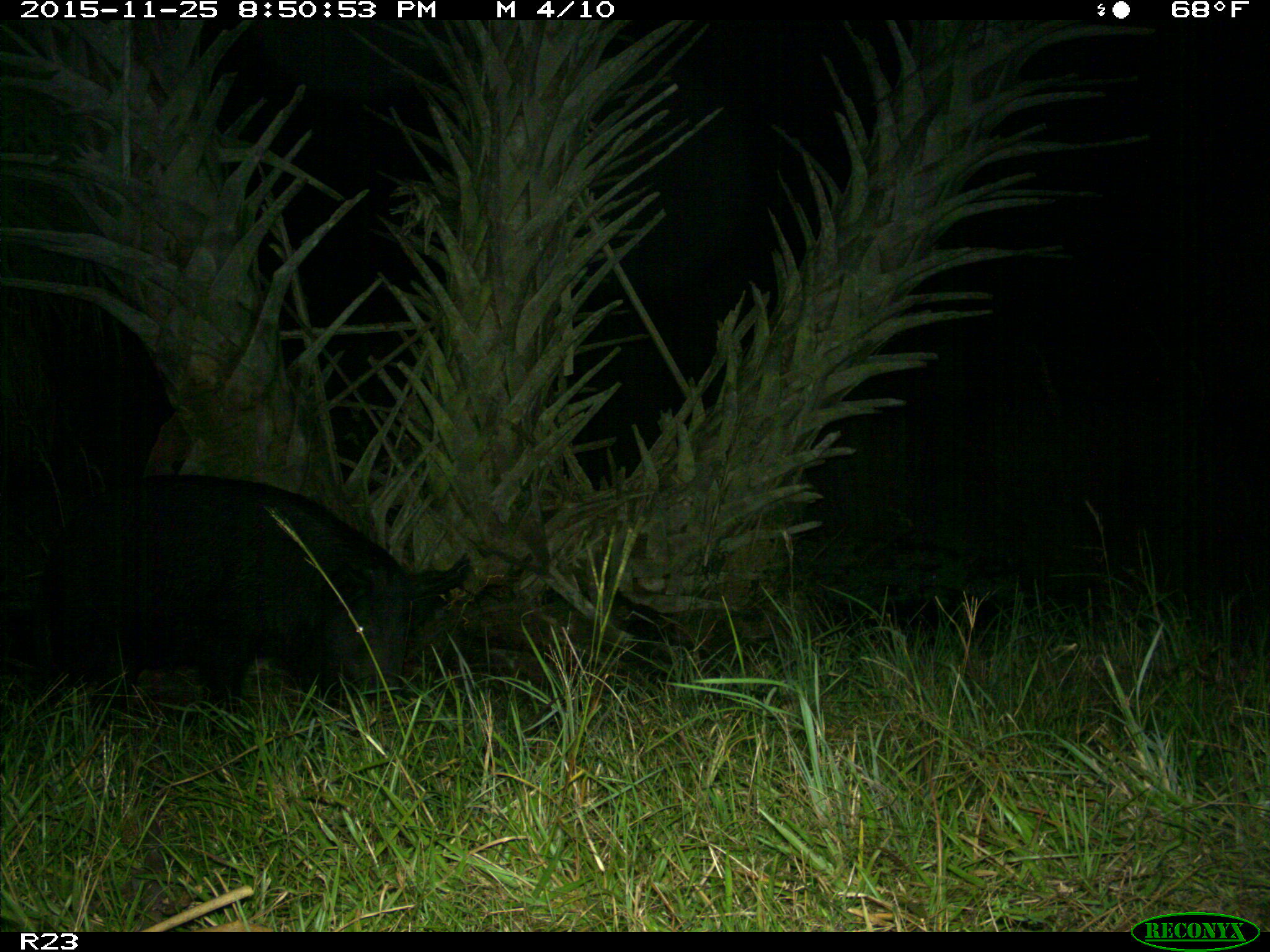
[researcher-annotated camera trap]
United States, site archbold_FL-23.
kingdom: Animalia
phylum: Chordata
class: Mammalia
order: Artiodactyla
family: Suidae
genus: Sus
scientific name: Sus scrofa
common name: wild boar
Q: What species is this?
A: Sus scrofa (wild boar).